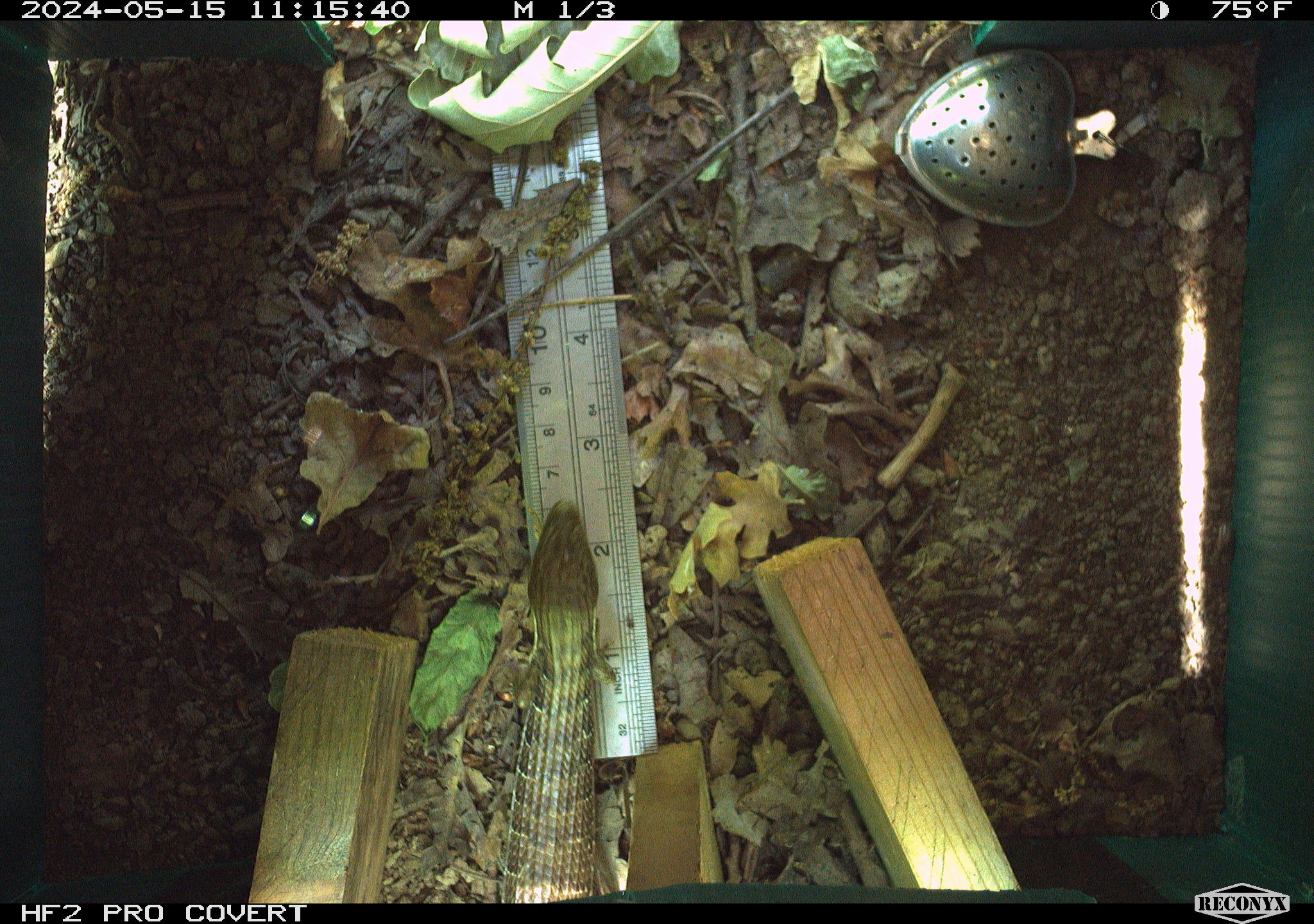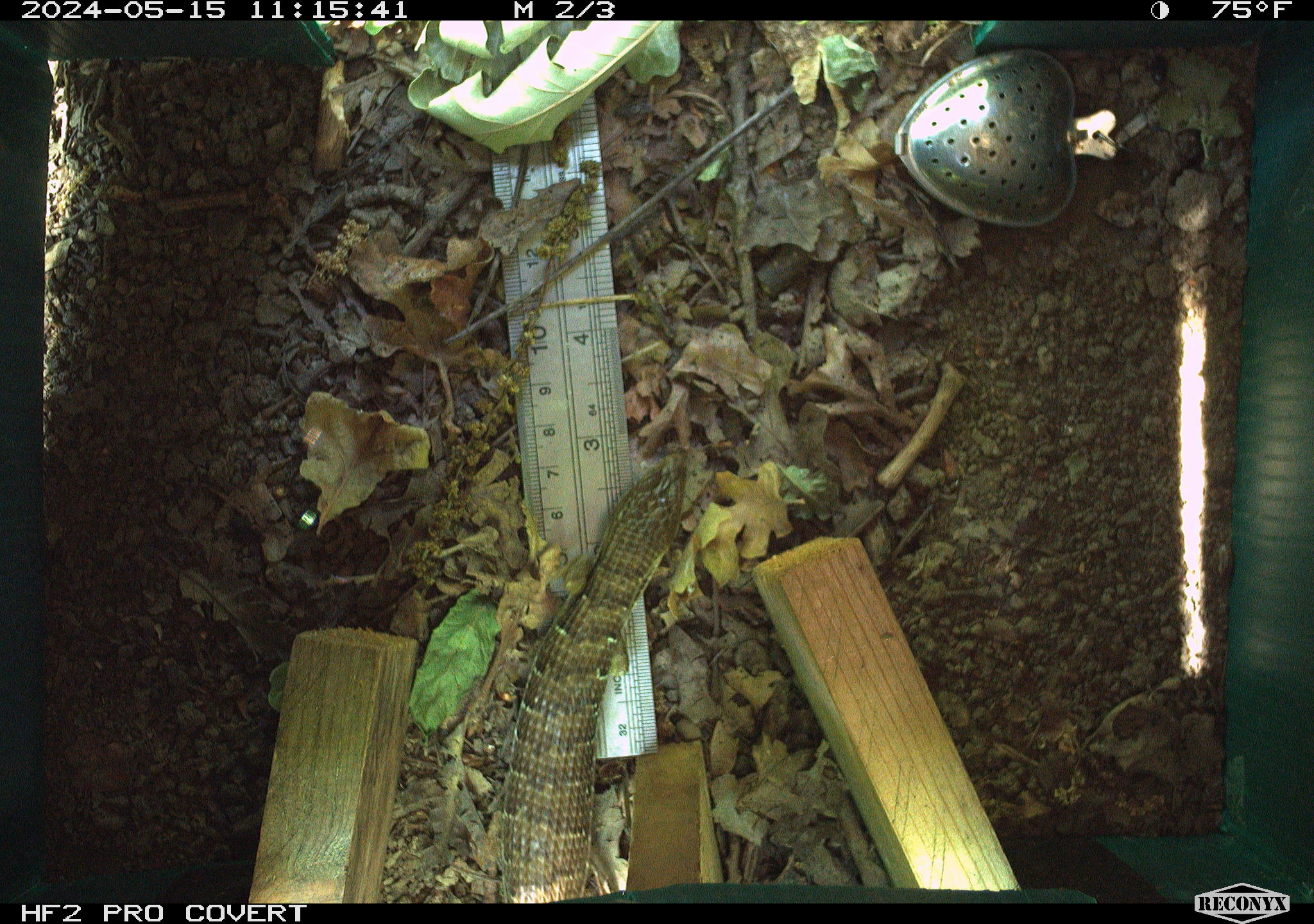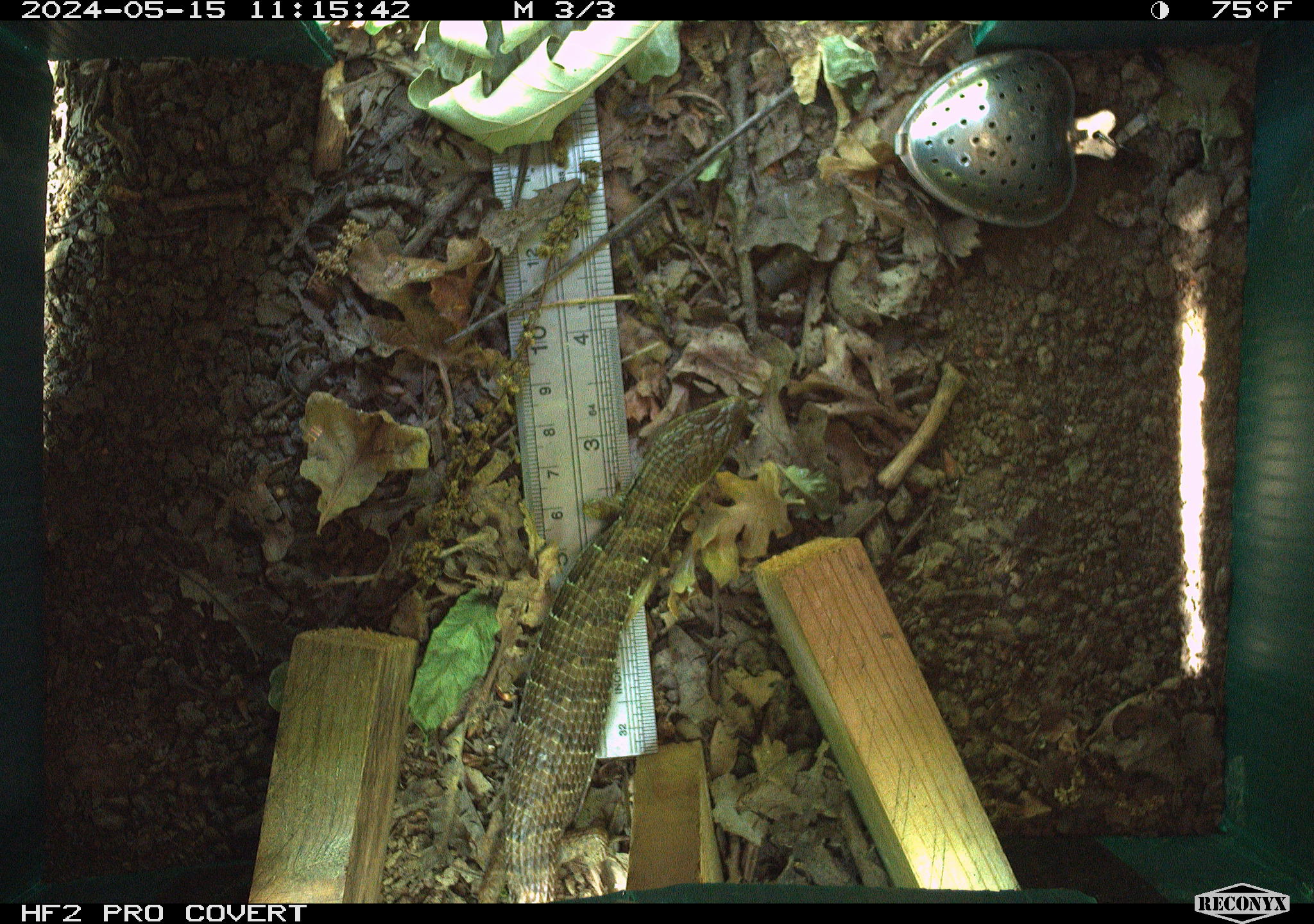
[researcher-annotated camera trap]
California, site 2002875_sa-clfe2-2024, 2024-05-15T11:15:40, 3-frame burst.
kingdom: Animalia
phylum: Chordata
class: Reptilia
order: Squamata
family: Anguidae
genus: Elgaria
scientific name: Elgaria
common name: alligator lizards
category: elgaria species